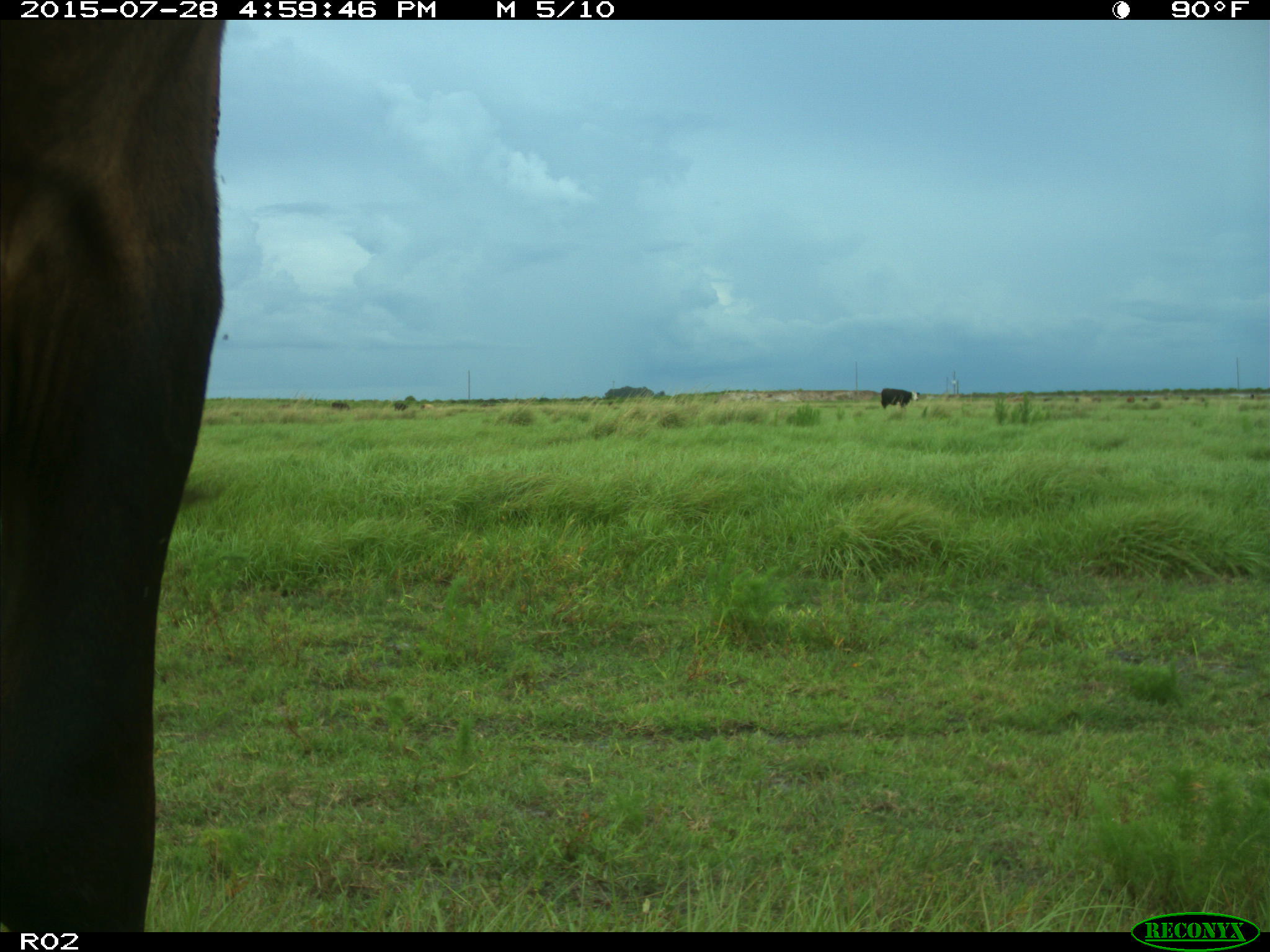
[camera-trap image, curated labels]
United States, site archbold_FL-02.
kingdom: Animalia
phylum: Chordata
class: Mammalia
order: Artiodactyla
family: Bovidae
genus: Bos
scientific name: Bos taurus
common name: domestic cow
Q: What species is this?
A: Bos taurus (domestic cow).